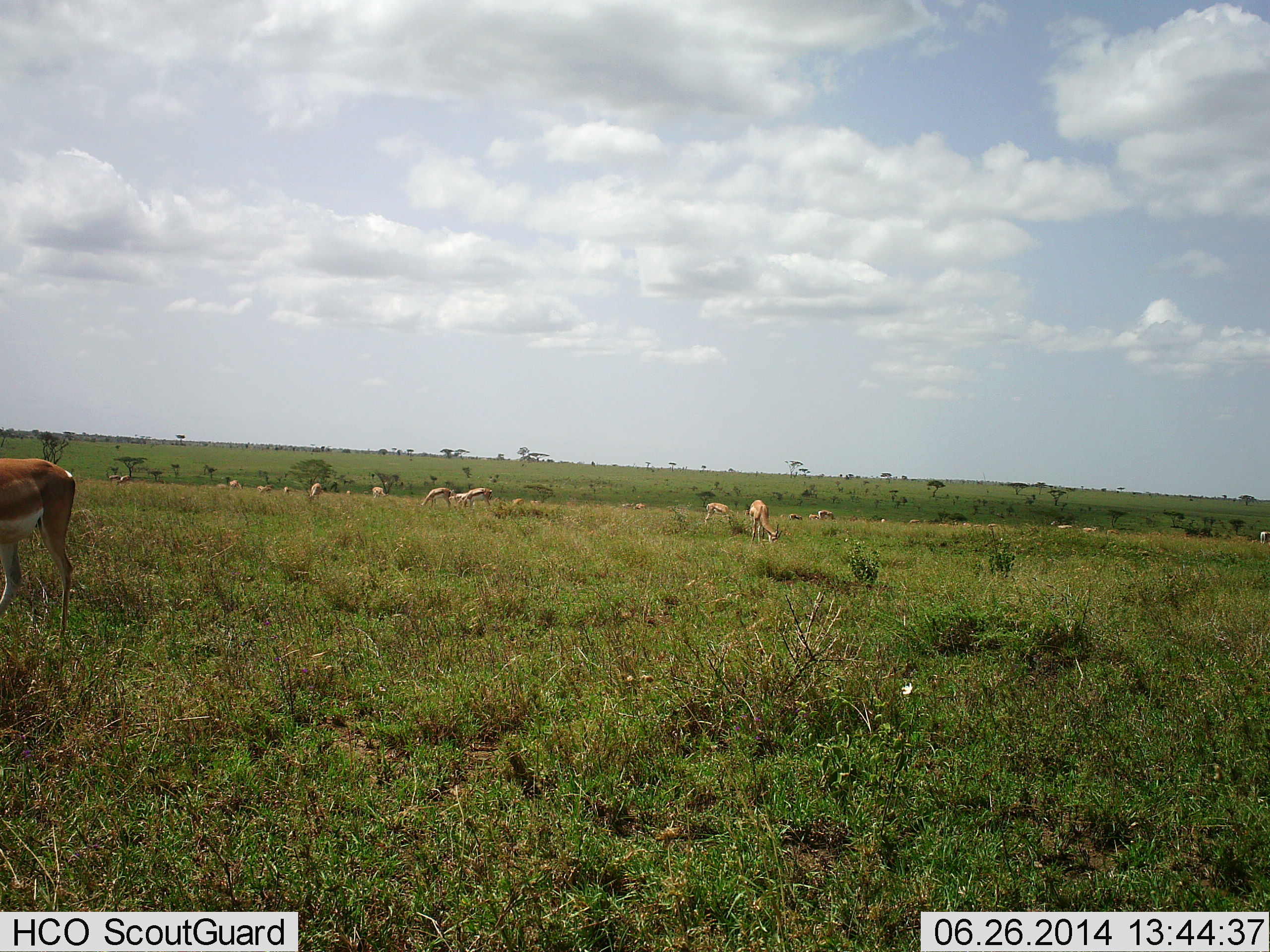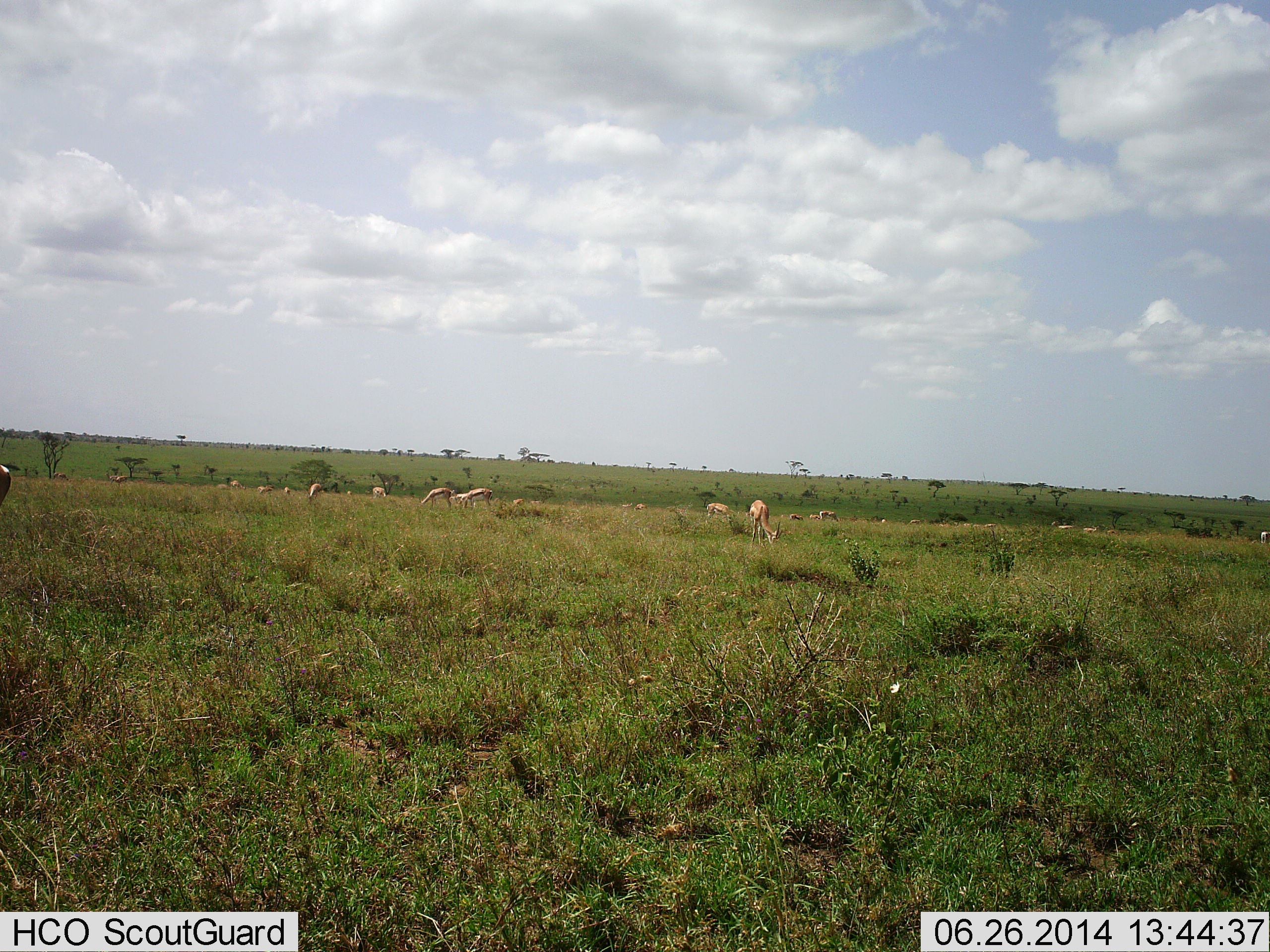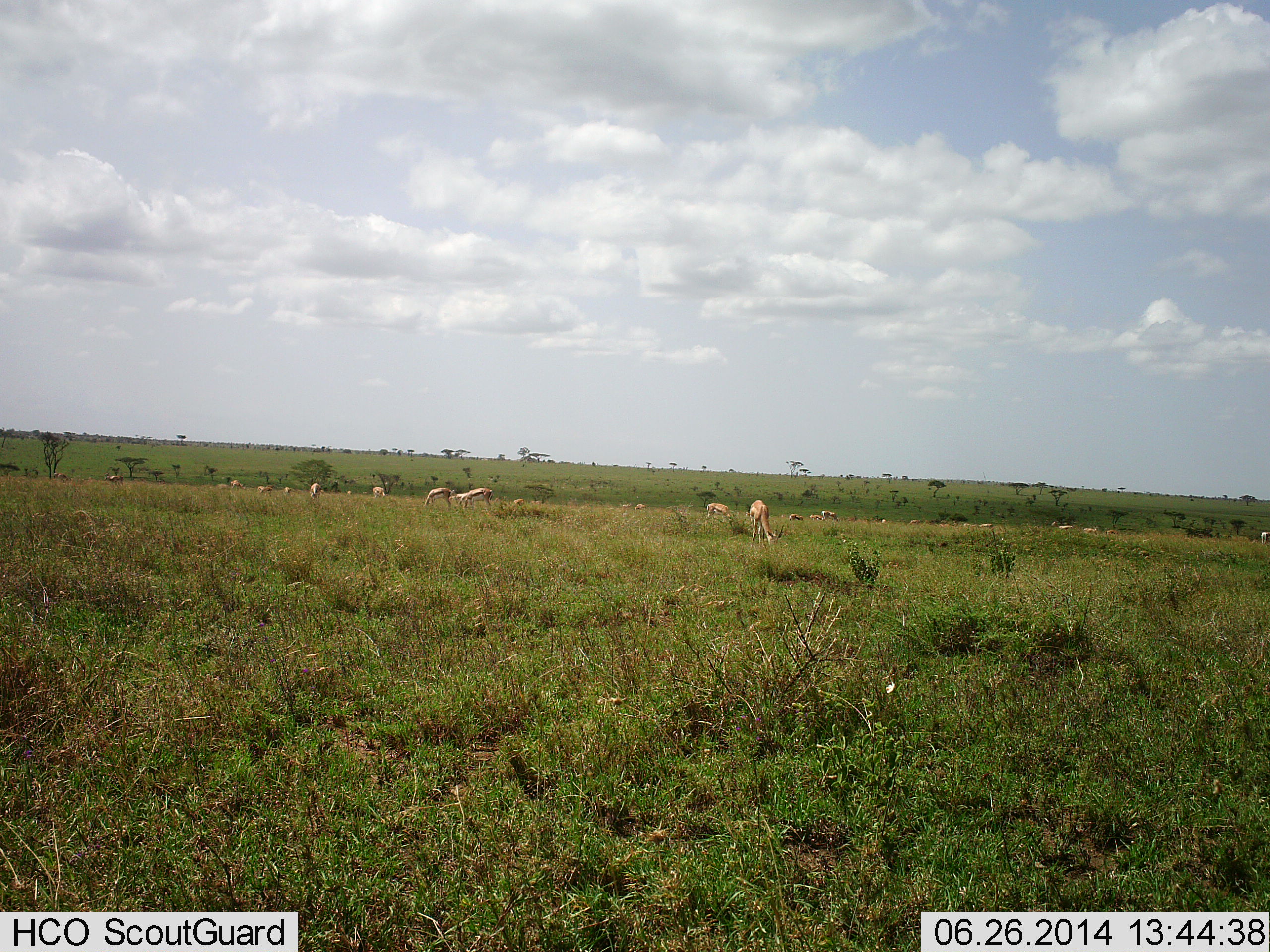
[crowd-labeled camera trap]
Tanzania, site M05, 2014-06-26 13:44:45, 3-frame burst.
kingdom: Animalia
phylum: Chordata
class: Mammalia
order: Artiodactyla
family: Bovidae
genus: Eudorcas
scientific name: Eudorcas thomsonii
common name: thomson's gazelle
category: gazellethomsons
Gazellethomsons (thomson's gazelle) (Eudorcas thomsonii), count 11-50. Behavior (volunteer vote fractions): standing 25%, resting 0%, moving 25%, interacting 0%. Young present (vote fraction): 17%. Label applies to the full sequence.